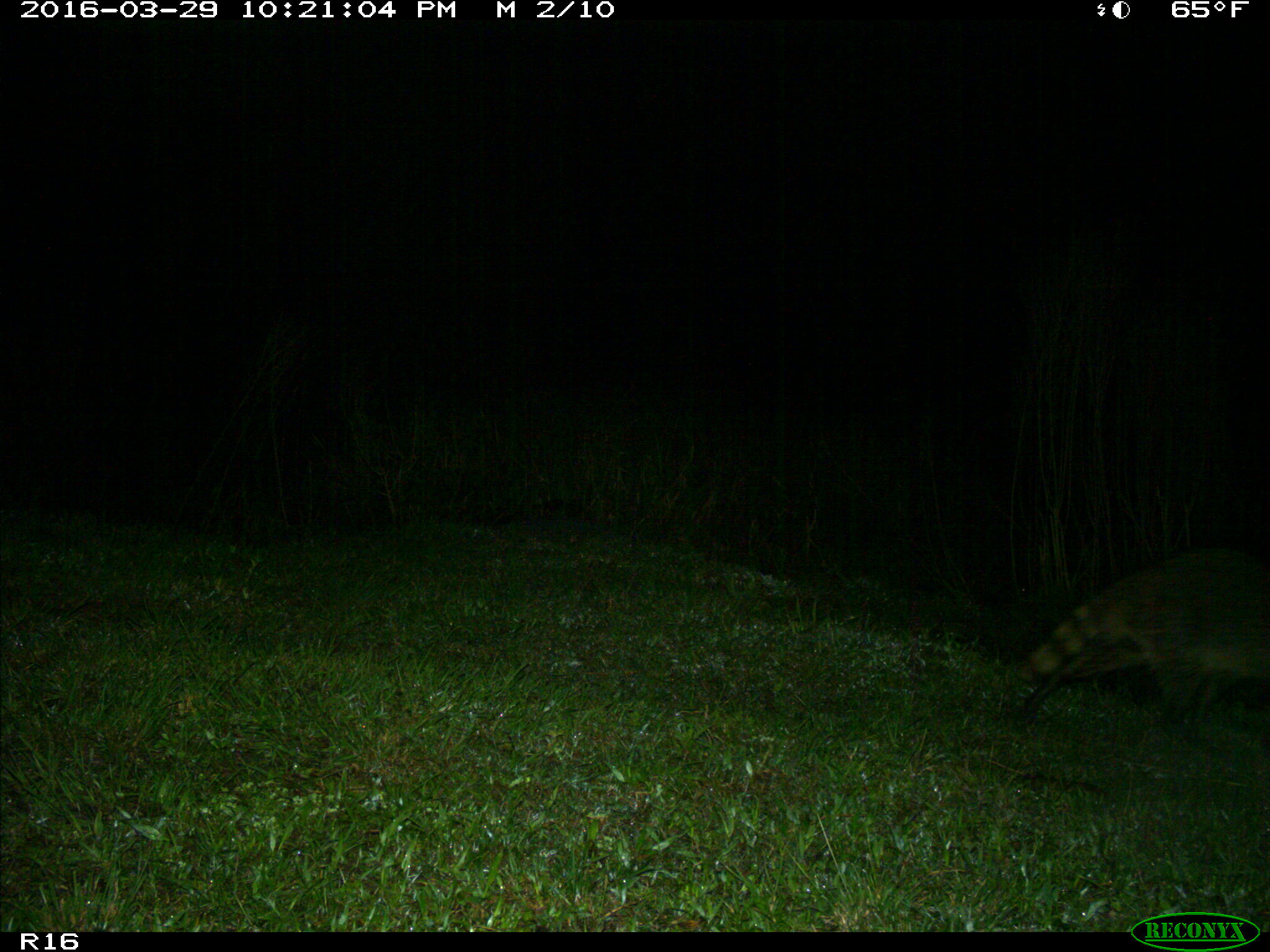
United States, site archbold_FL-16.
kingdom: Animalia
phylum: Chordata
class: Mammalia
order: Carnivora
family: Procyonidae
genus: Procyon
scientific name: Procyon lotor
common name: common raccoon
Procyon lotor (common raccoon).